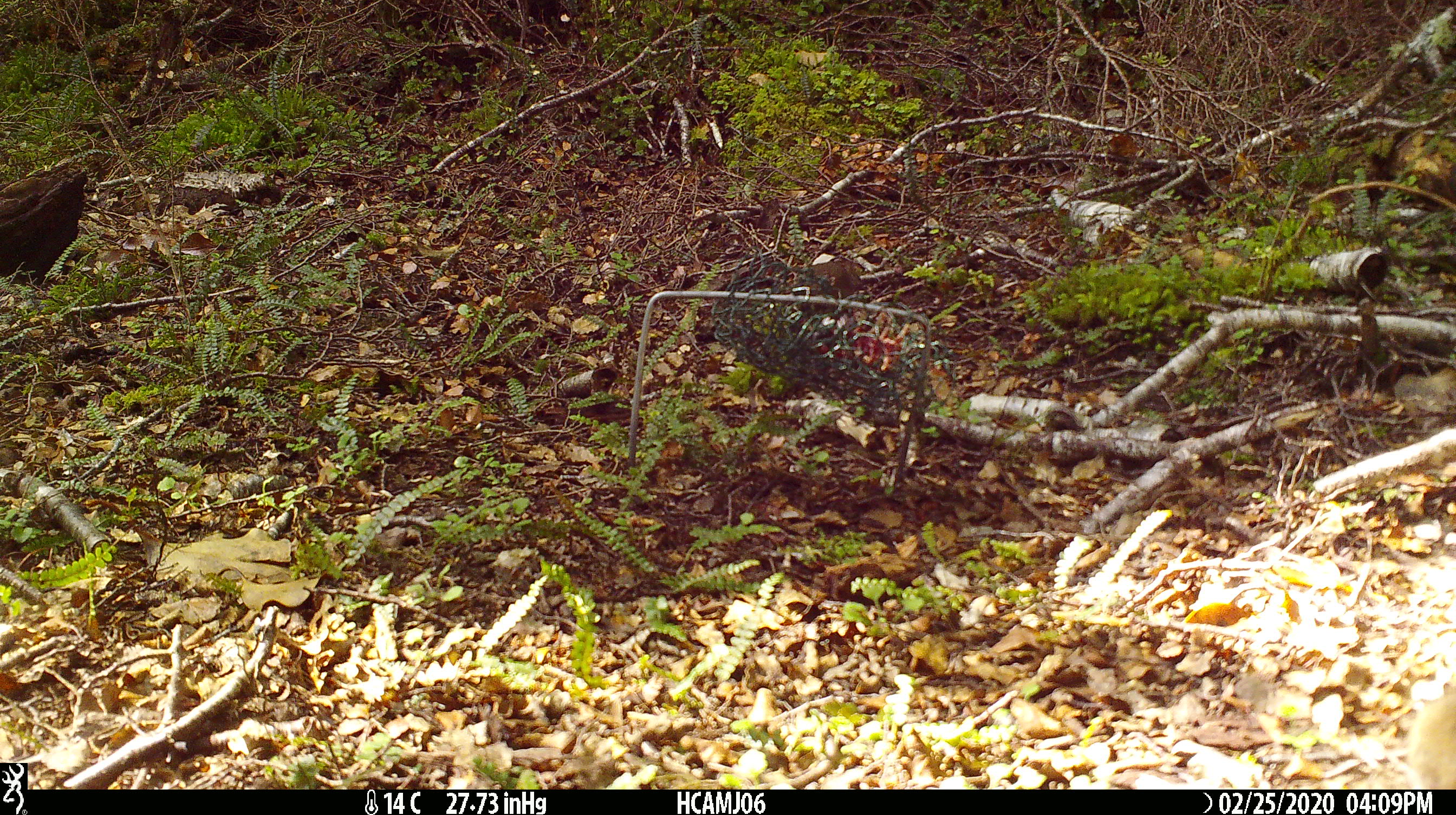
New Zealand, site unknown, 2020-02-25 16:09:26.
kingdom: Animalia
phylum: Chordata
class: Mammalia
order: Rodentia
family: Muridae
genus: Mus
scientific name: Mus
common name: mouse